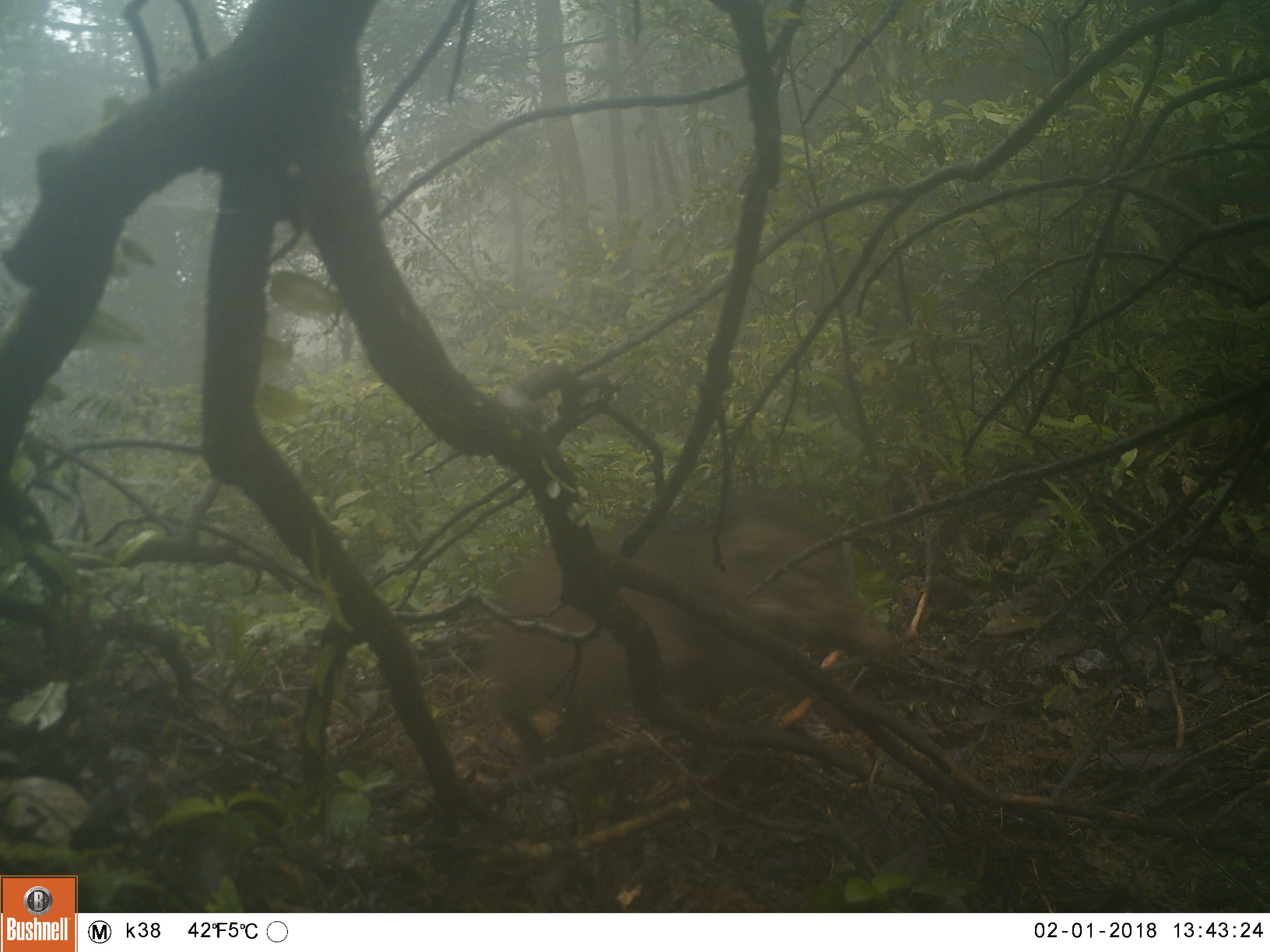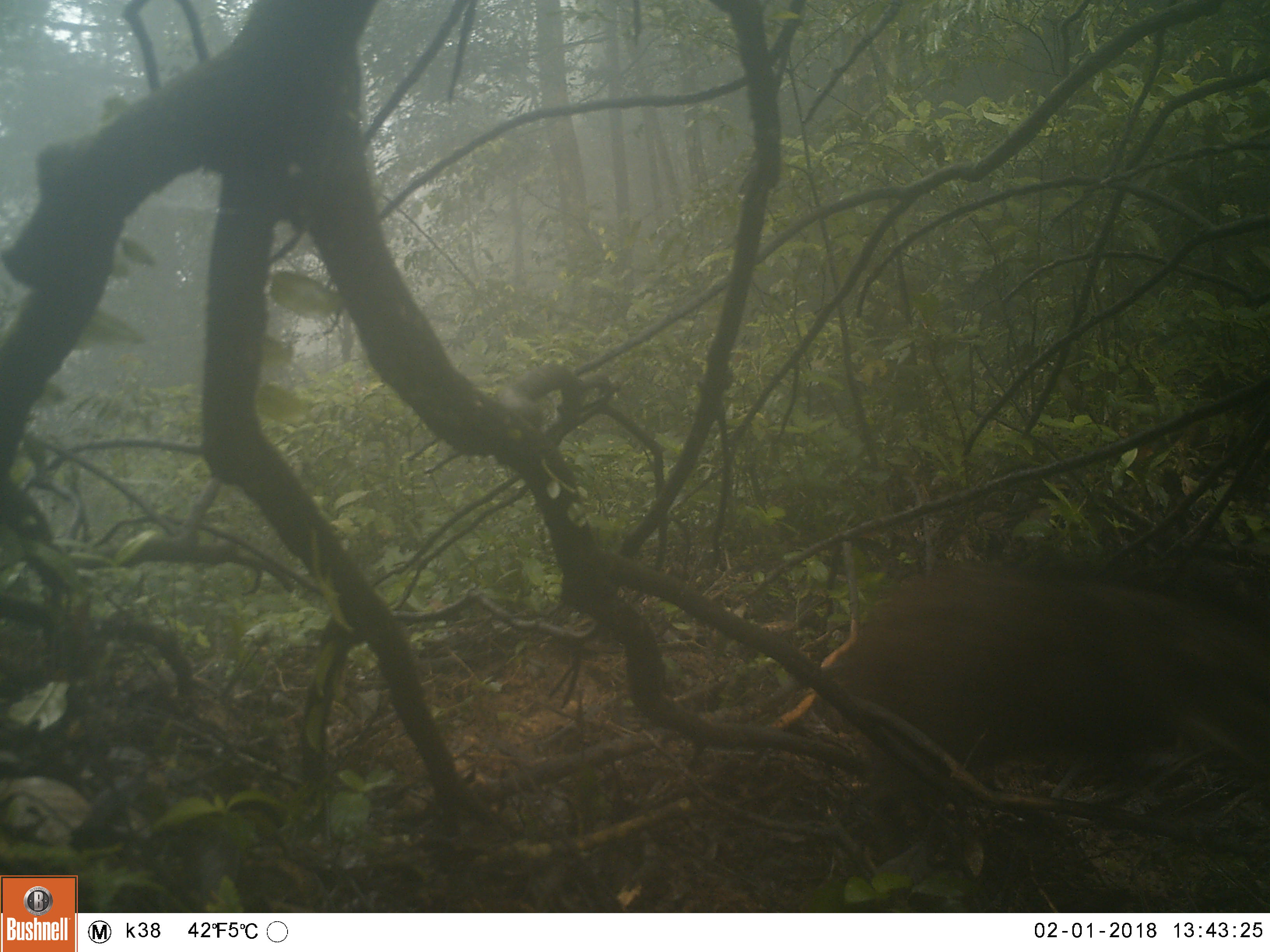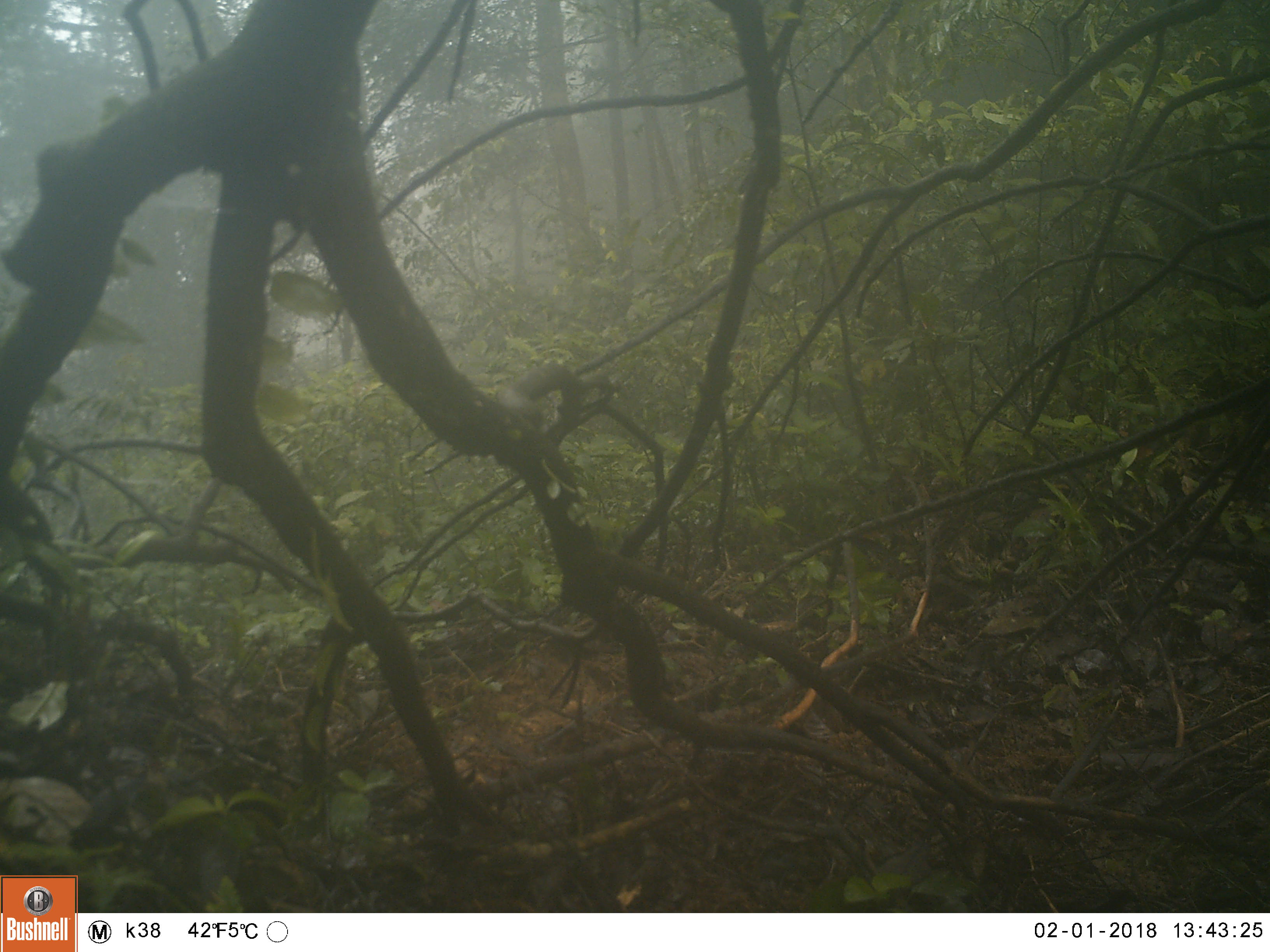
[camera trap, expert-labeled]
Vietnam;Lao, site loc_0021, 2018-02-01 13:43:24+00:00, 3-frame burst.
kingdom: Animalia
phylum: Chordata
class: Mammalia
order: Artiodactyla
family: Suidae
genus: Sus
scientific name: Sus scrofa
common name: eurasian wild pig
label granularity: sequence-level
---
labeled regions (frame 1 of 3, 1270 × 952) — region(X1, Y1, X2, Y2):
eurasian wild pig: region(484, 499, 896, 763)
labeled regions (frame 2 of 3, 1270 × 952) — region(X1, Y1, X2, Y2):
eurasian wild pig: region(750, 558, 1266, 862)